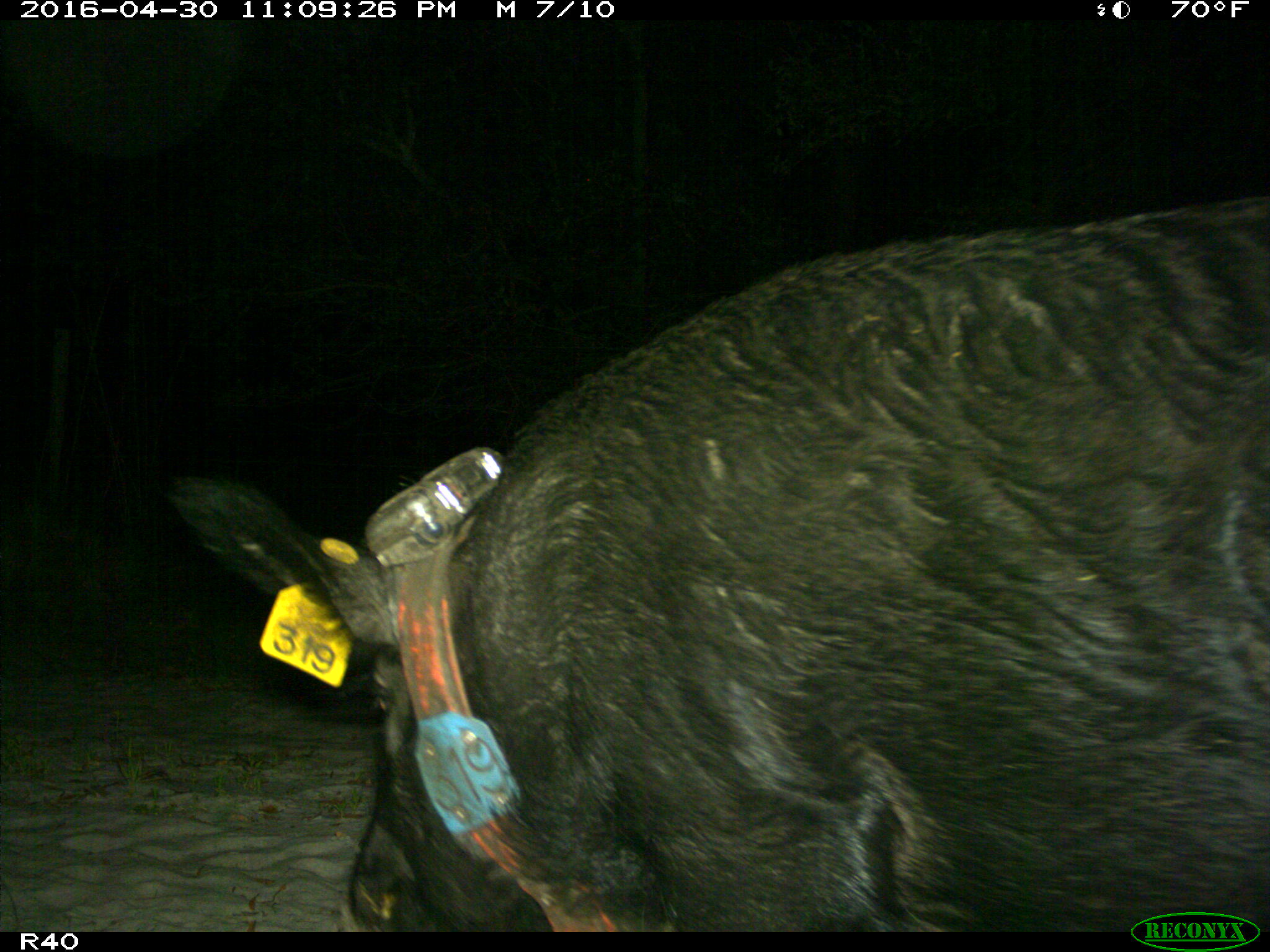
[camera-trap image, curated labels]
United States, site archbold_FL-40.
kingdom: Animalia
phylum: Chordata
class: Mammalia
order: Artiodactyla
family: Suidae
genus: Sus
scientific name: Sus scrofa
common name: wild boar